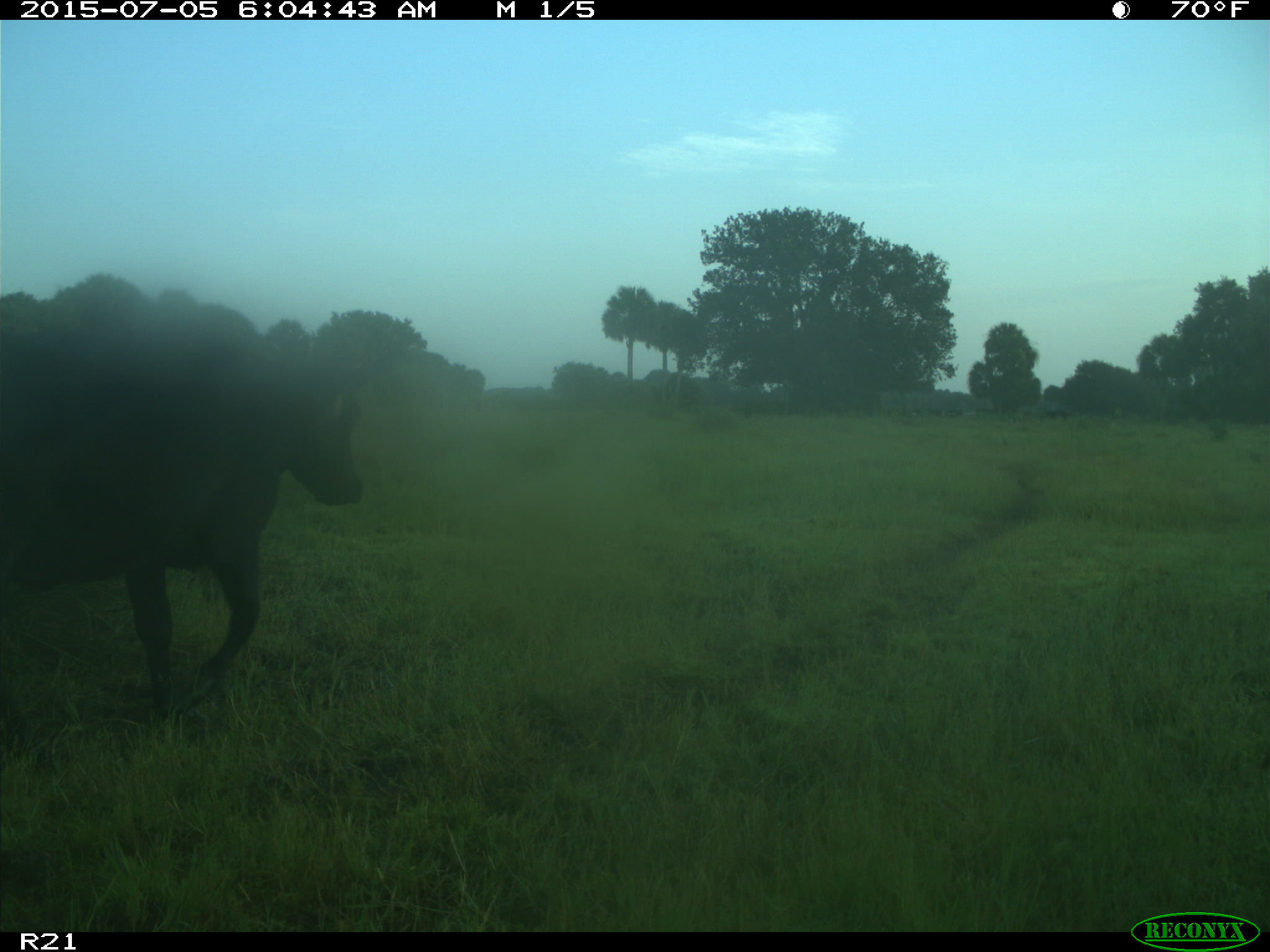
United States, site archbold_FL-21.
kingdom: Animalia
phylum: Chordata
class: Mammalia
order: Artiodactyla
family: Bovidae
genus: Bos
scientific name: Bos taurus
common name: domestic cow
Bos taurus (domestic cow).